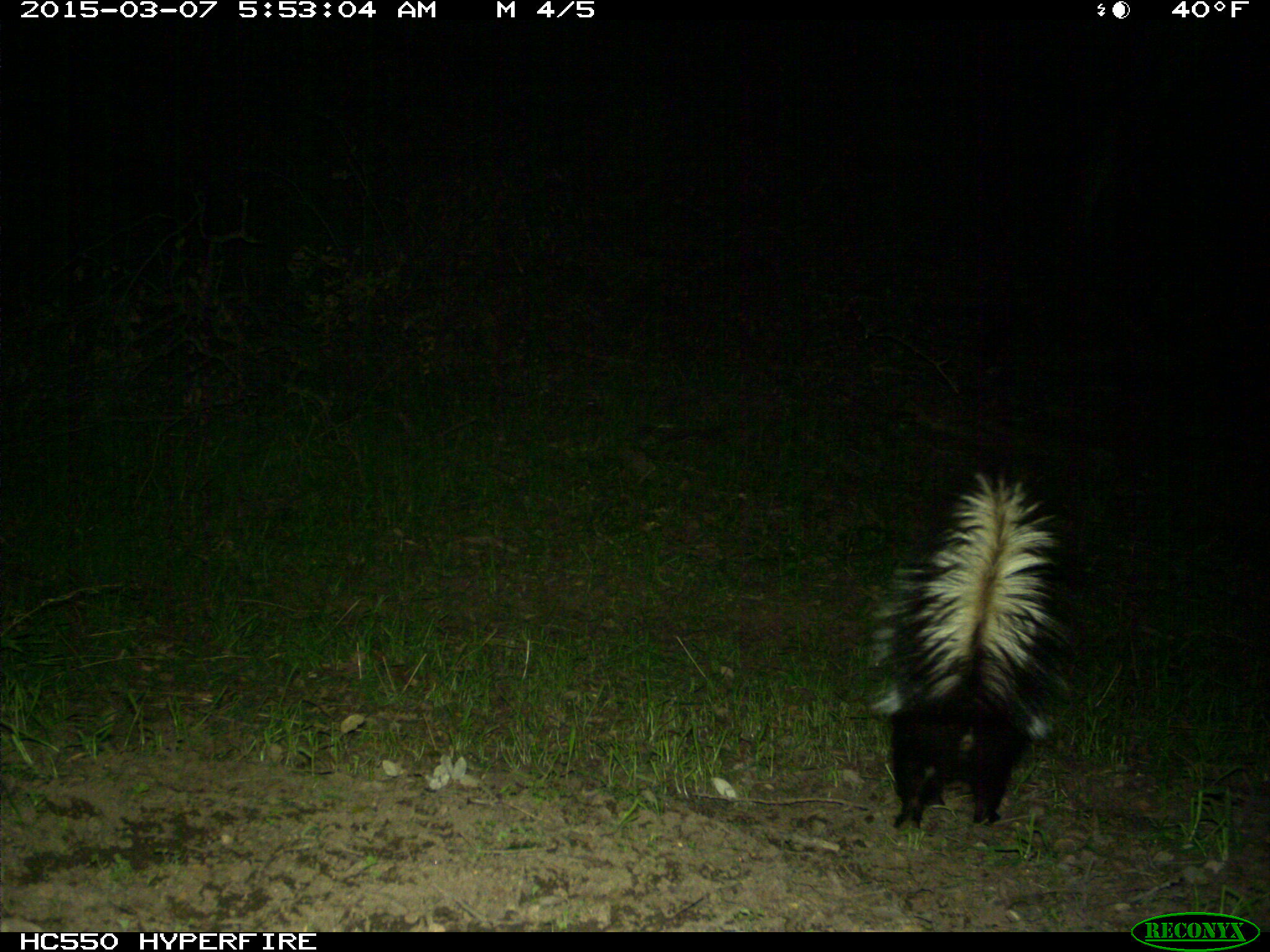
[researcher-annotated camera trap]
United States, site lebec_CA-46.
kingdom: Animalia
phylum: Chordata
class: Mammalia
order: Carnivora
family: Mephitidae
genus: Mephitis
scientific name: Mephitis mephitis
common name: striped skunk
Mephitis mephitis (striped skunk).